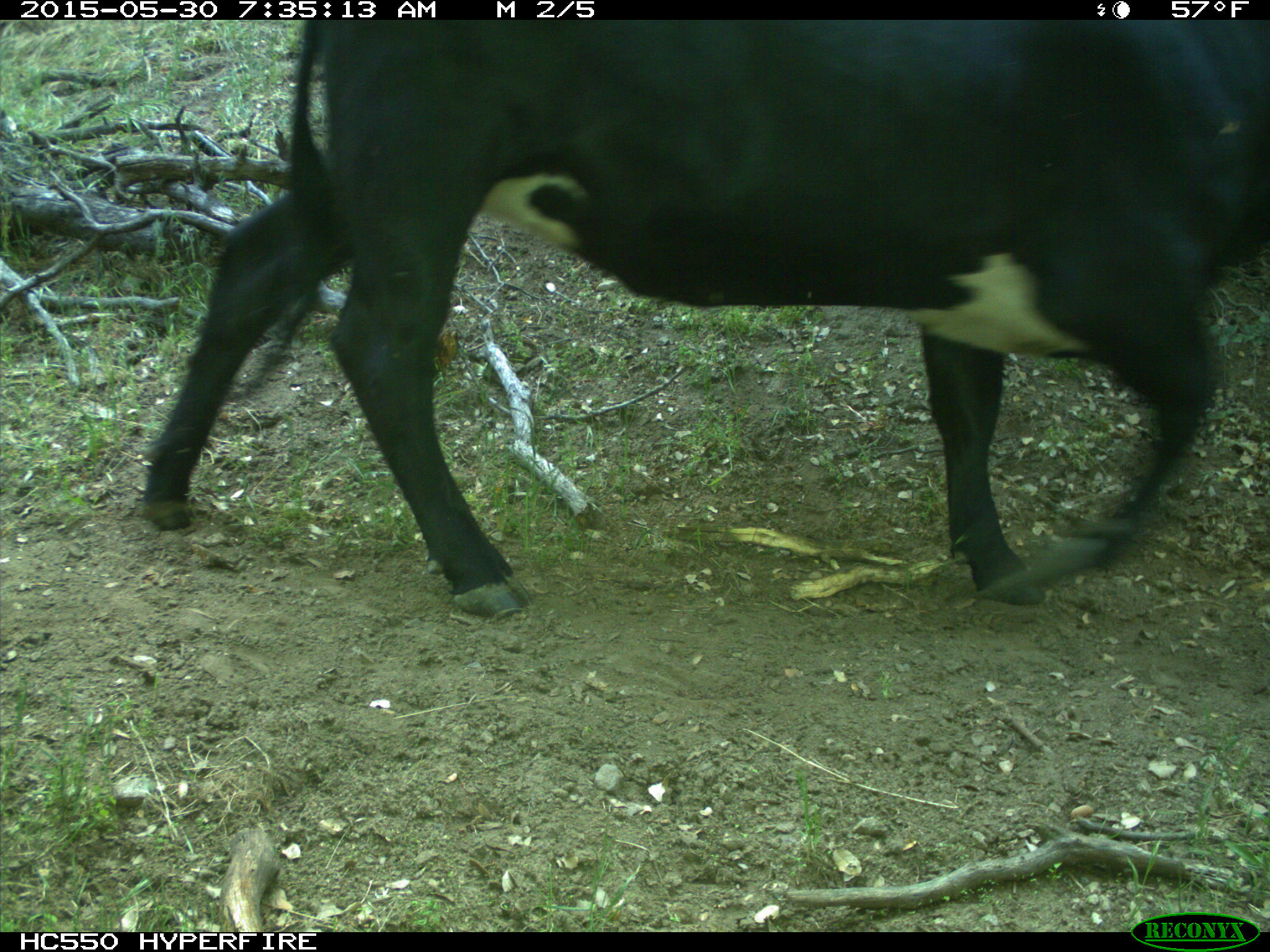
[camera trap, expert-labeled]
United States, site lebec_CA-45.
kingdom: Animalia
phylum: Chordata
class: Mammalia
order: Artiodactyla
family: Bovidae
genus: Bos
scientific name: Bos taurus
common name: domestic cow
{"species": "Bos taurus (domestic cow)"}